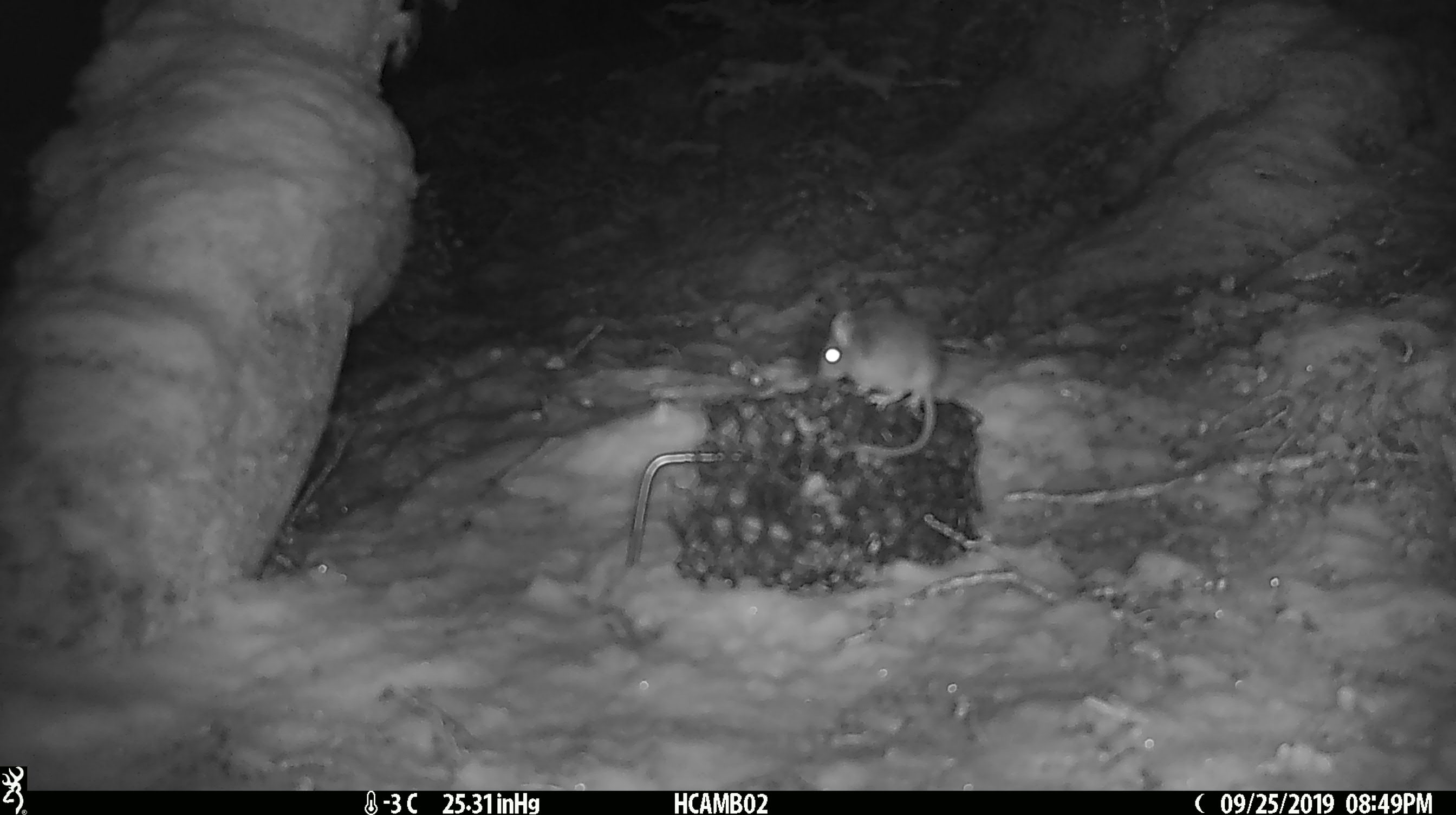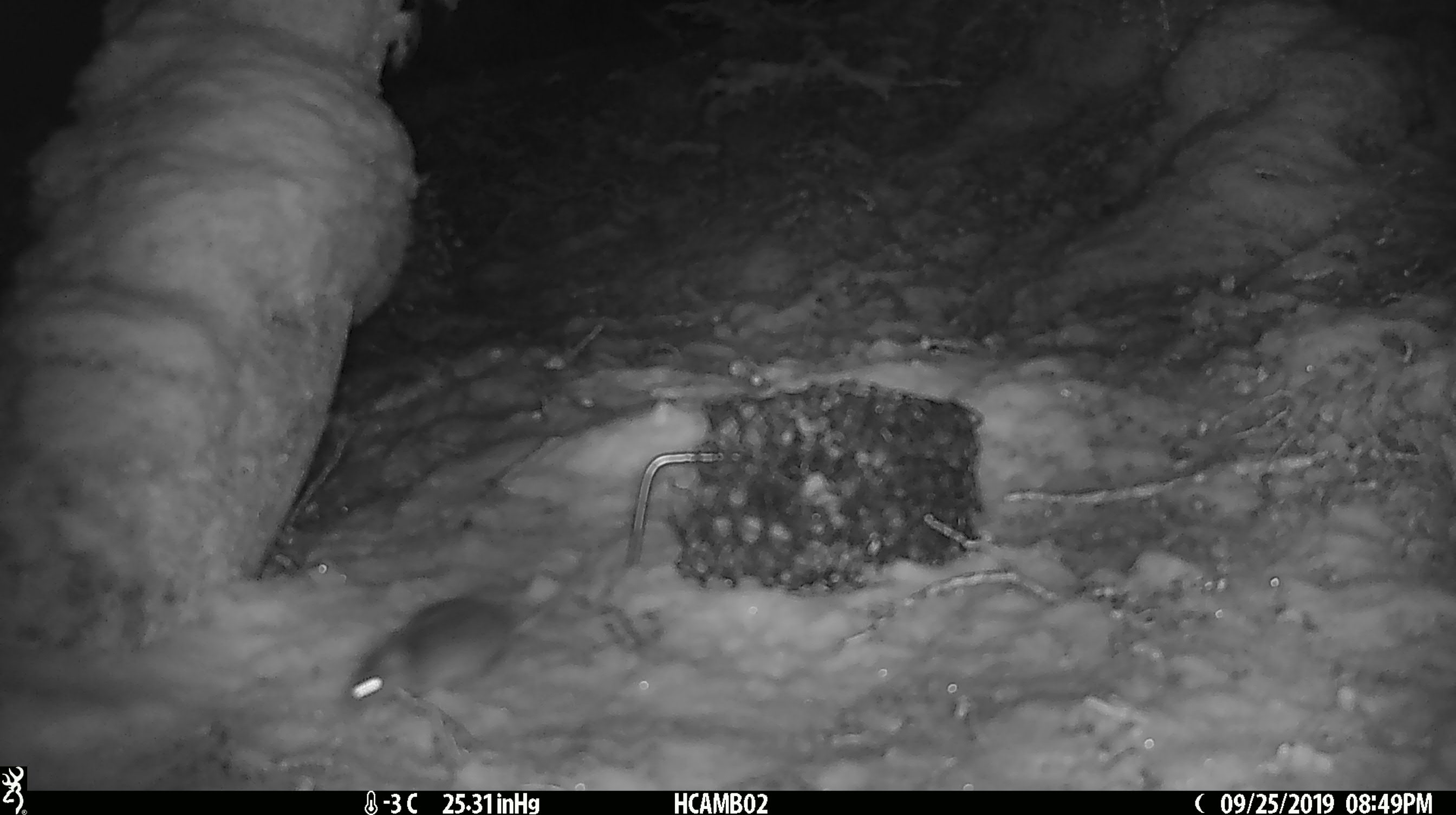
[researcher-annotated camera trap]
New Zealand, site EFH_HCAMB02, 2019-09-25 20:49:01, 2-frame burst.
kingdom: Animalia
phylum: Chordata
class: Mammalia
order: Rodentia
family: Muridae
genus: Mus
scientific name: Mus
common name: mouse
Mouse (Mus).